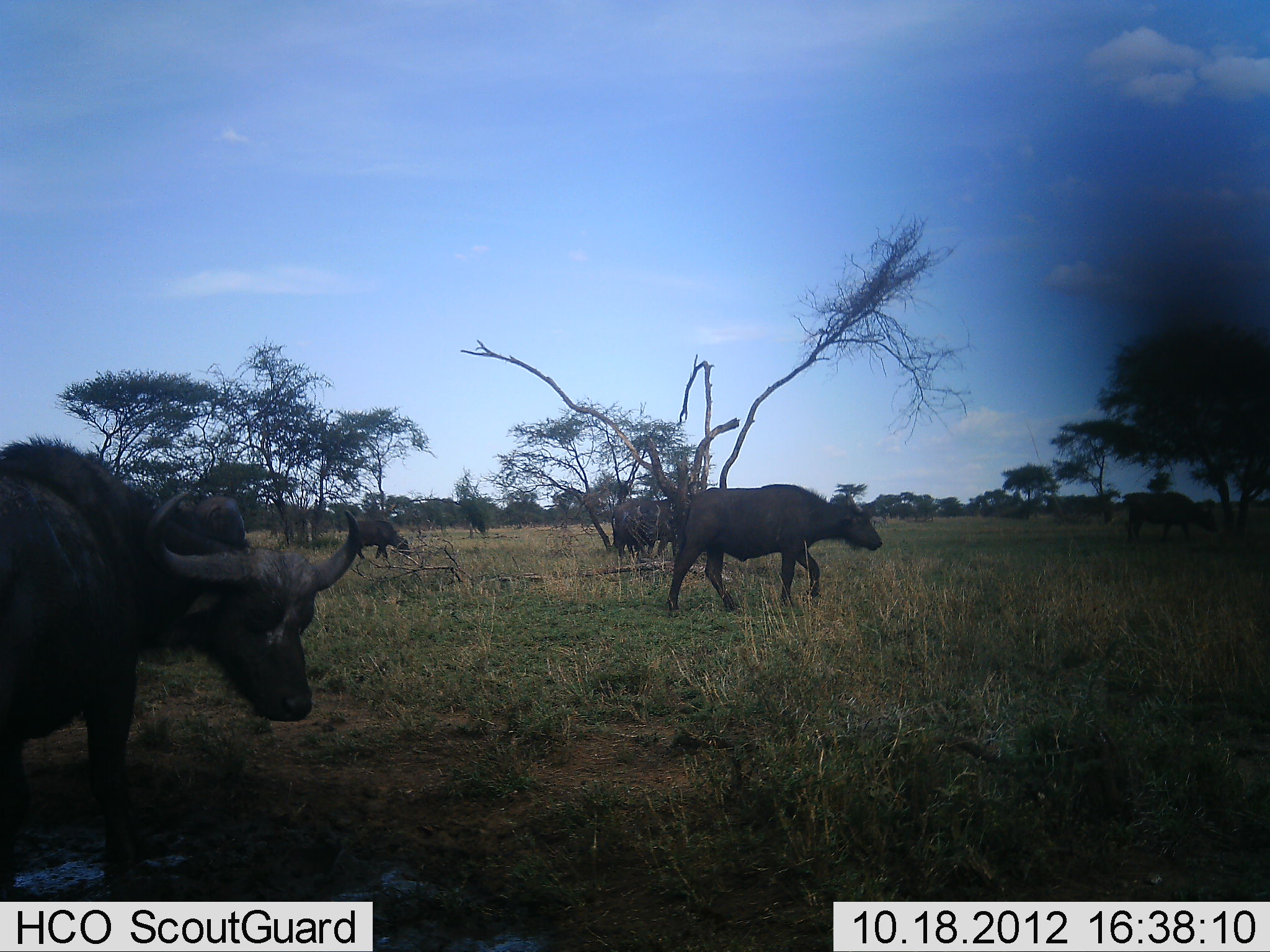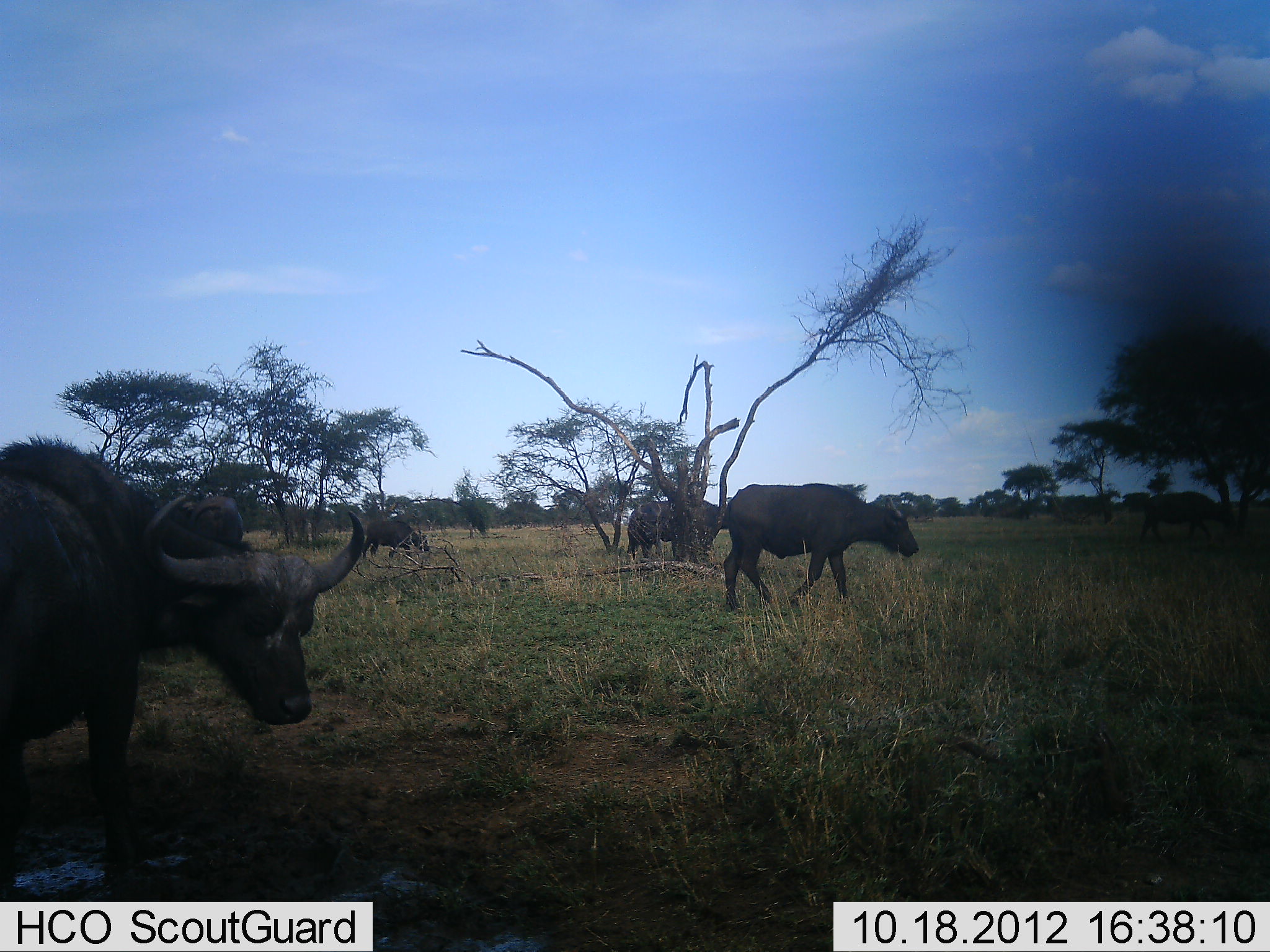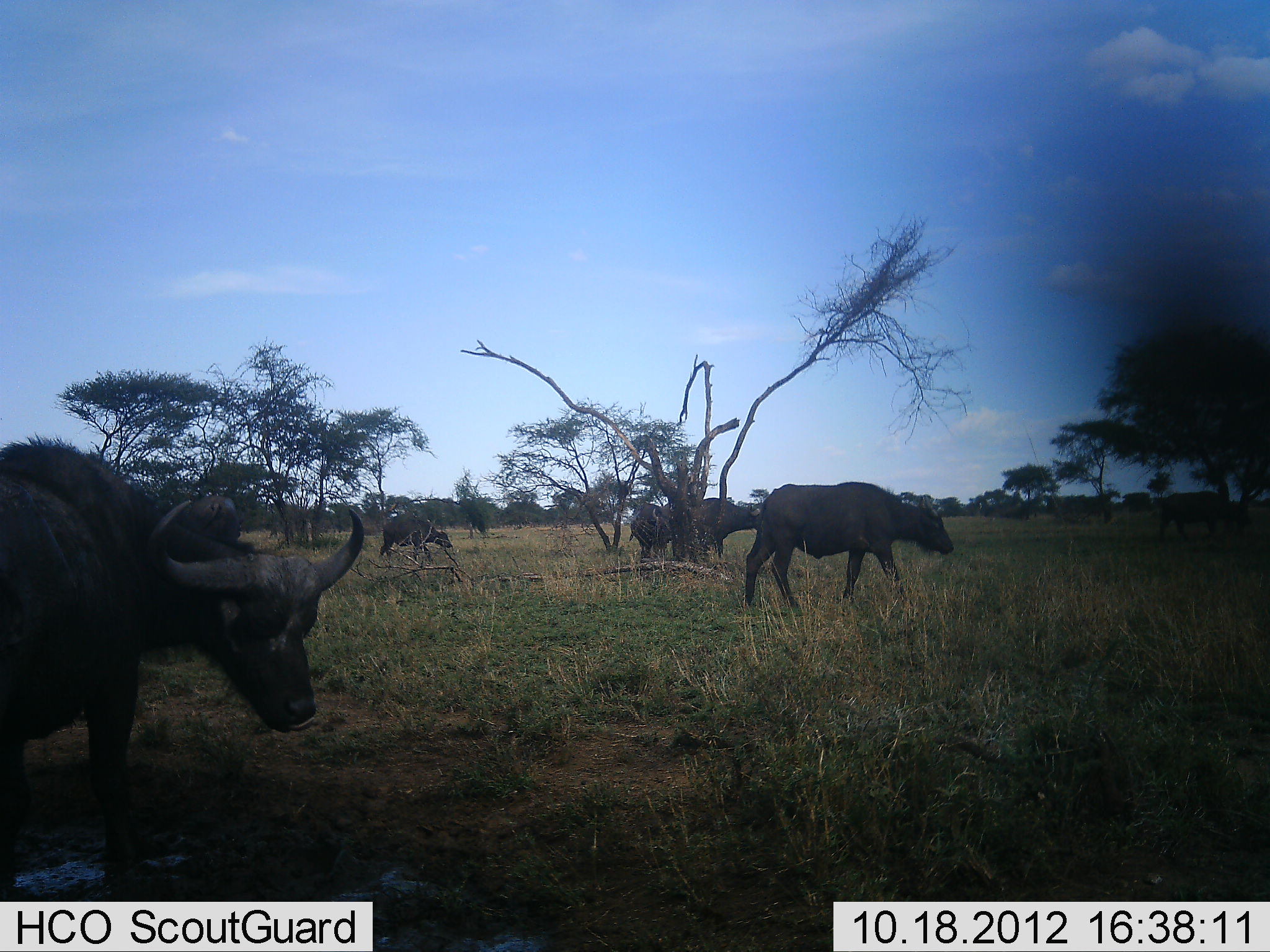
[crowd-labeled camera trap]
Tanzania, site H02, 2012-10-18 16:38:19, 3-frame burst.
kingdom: Animalia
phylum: Chordata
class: Mammalia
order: Artiodactyla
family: Bovidae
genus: Syncerus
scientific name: Syncerus caffer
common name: cape buffalo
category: buffalo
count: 5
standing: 60%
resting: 0%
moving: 100%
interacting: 0%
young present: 0%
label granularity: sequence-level